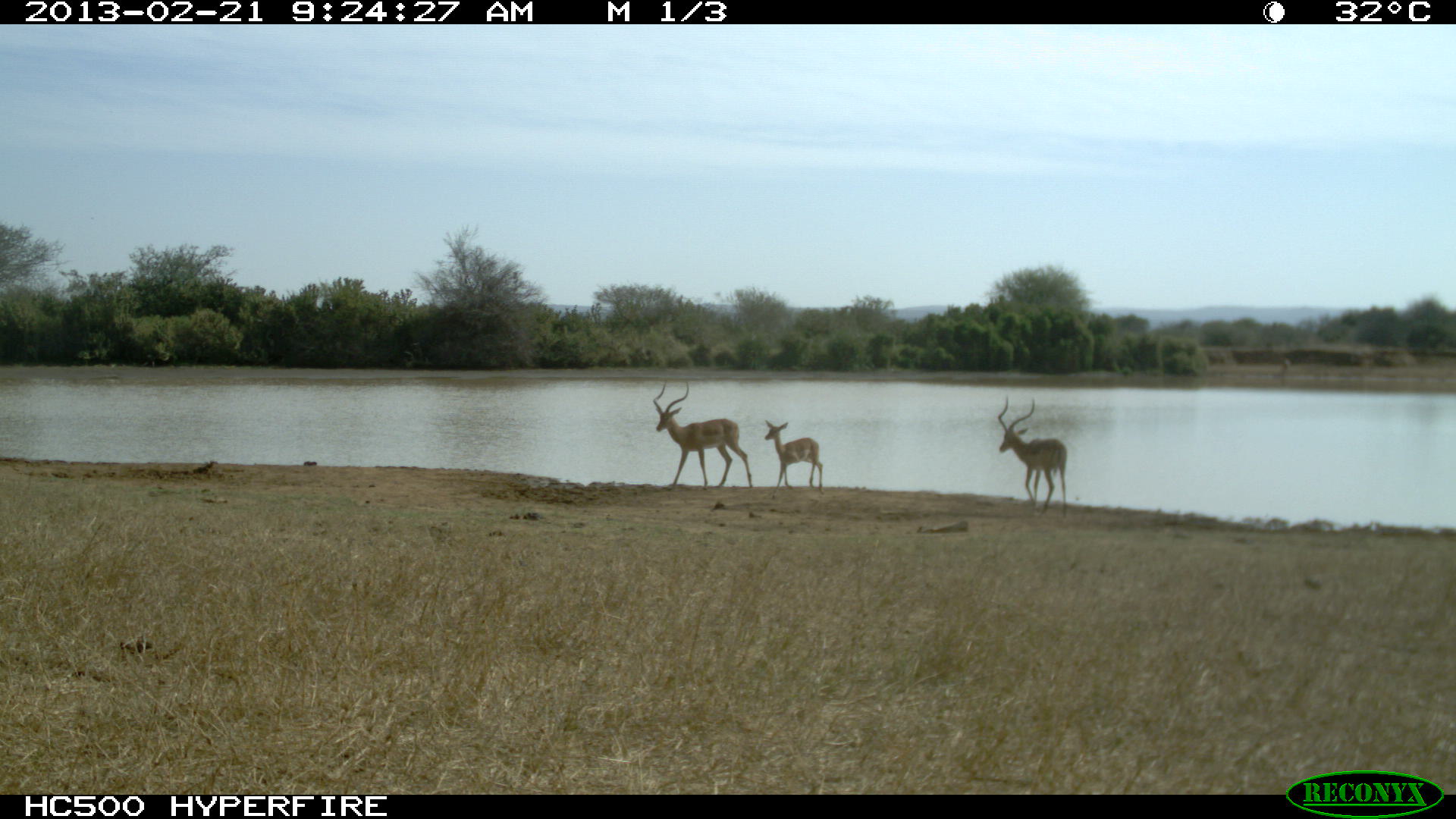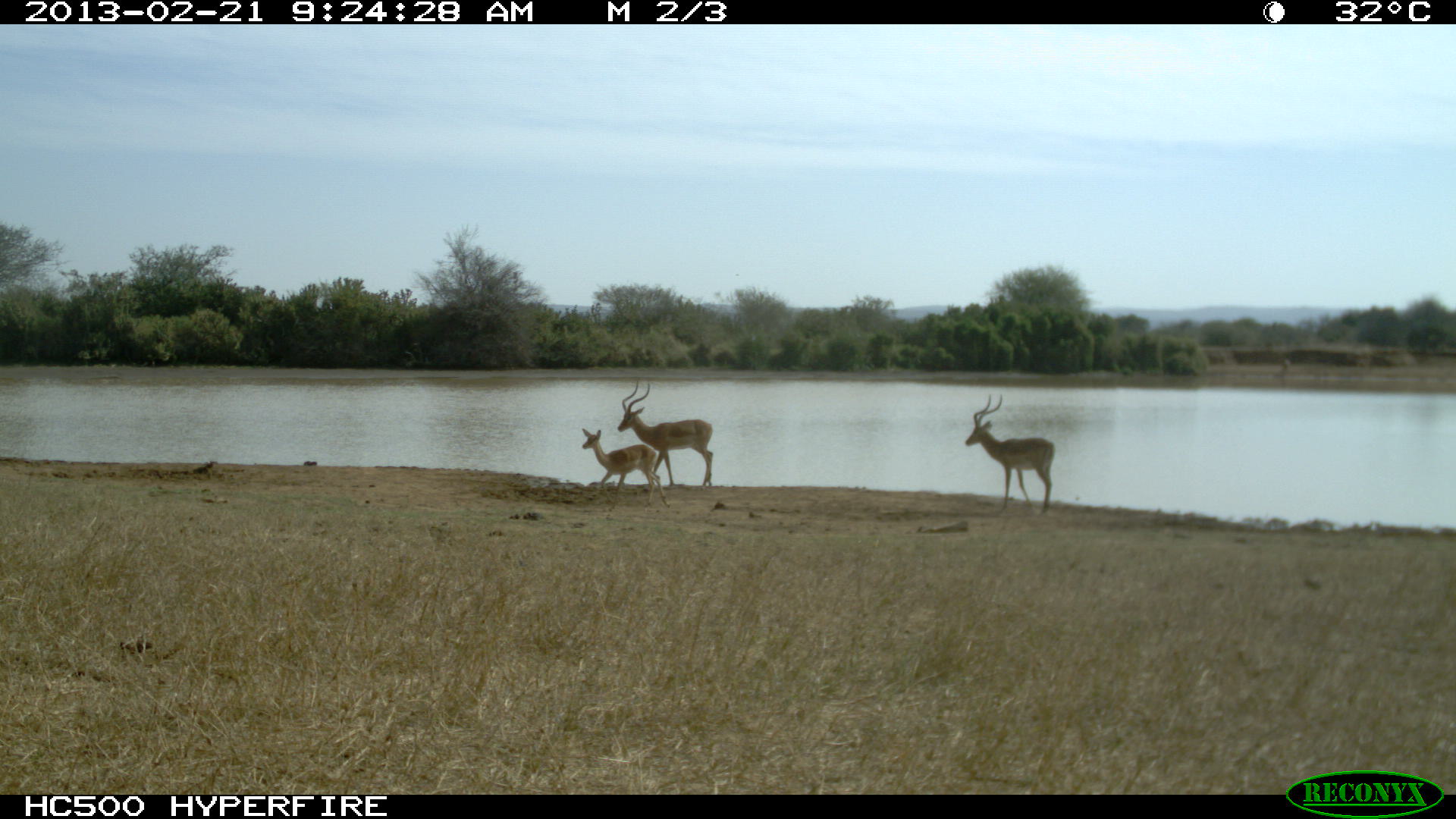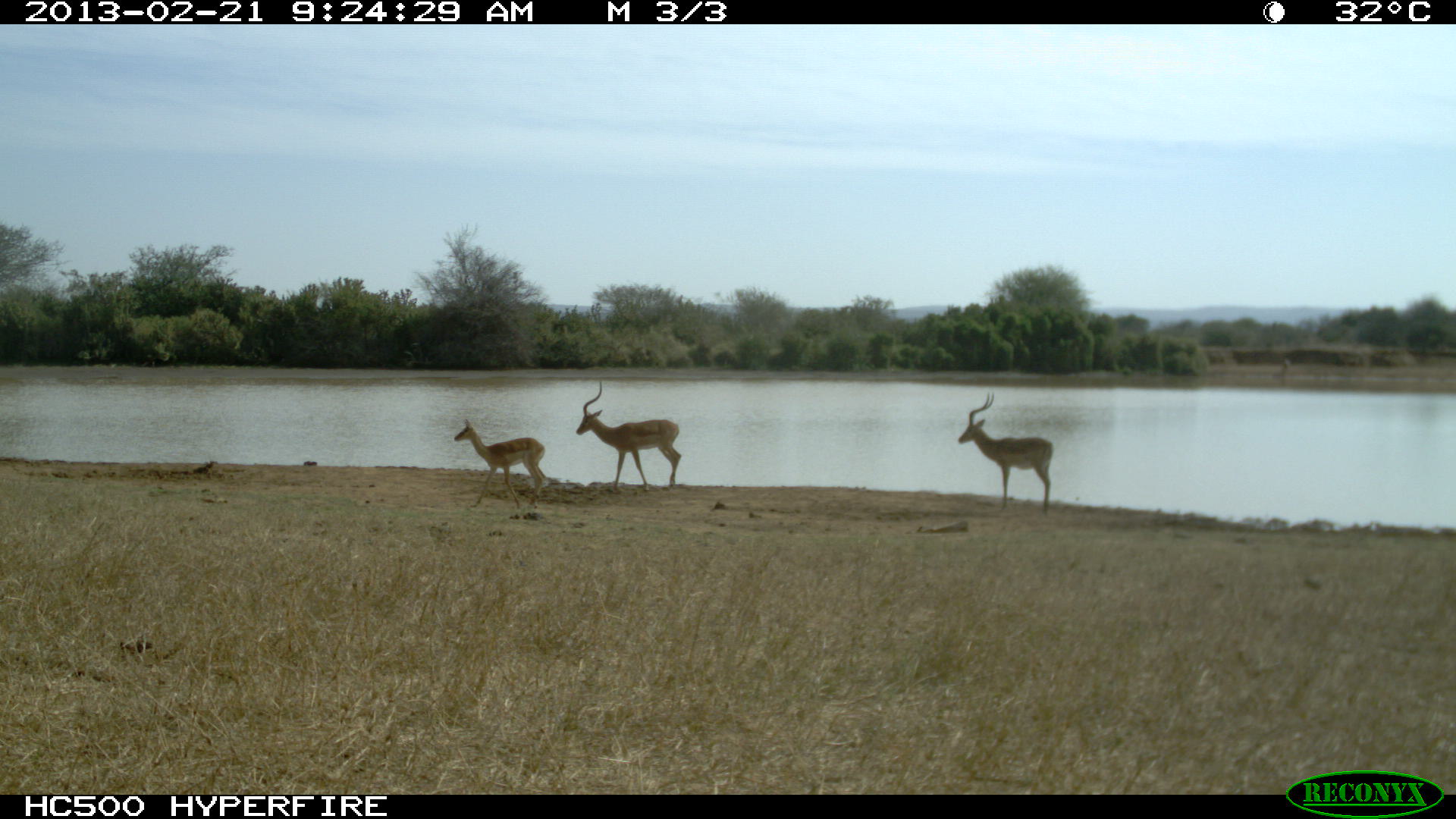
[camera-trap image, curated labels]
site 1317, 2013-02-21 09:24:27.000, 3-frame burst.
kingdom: Animalia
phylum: Chordata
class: Mammalia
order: Artiodactyla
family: Bovidae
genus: Aepyceros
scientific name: Aepyceros melampus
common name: impala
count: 3